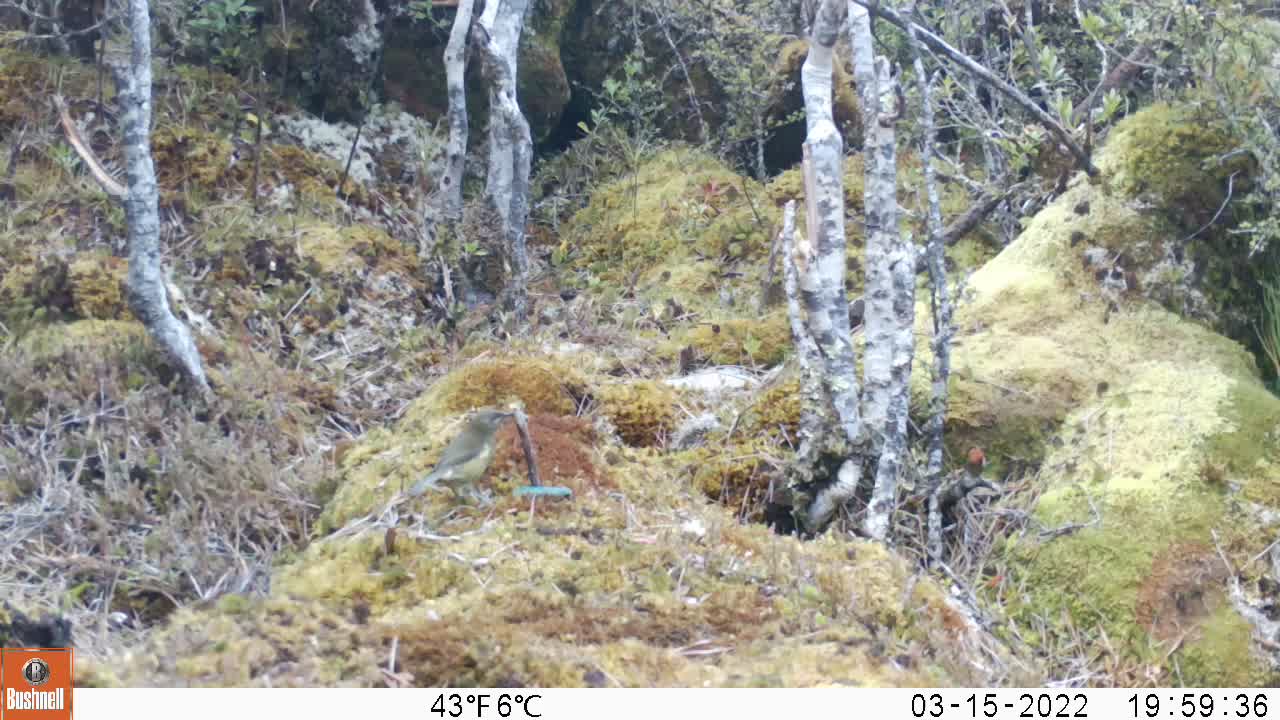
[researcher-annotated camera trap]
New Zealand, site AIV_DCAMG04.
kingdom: Animalia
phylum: Chordata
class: Aves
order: Passeriformes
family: Meliphagidae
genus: Anthornis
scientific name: Anthornis melanura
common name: new zealand bellbird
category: bellbird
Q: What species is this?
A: Bellbird (new zealand bellbird) (Anthornis melanura).